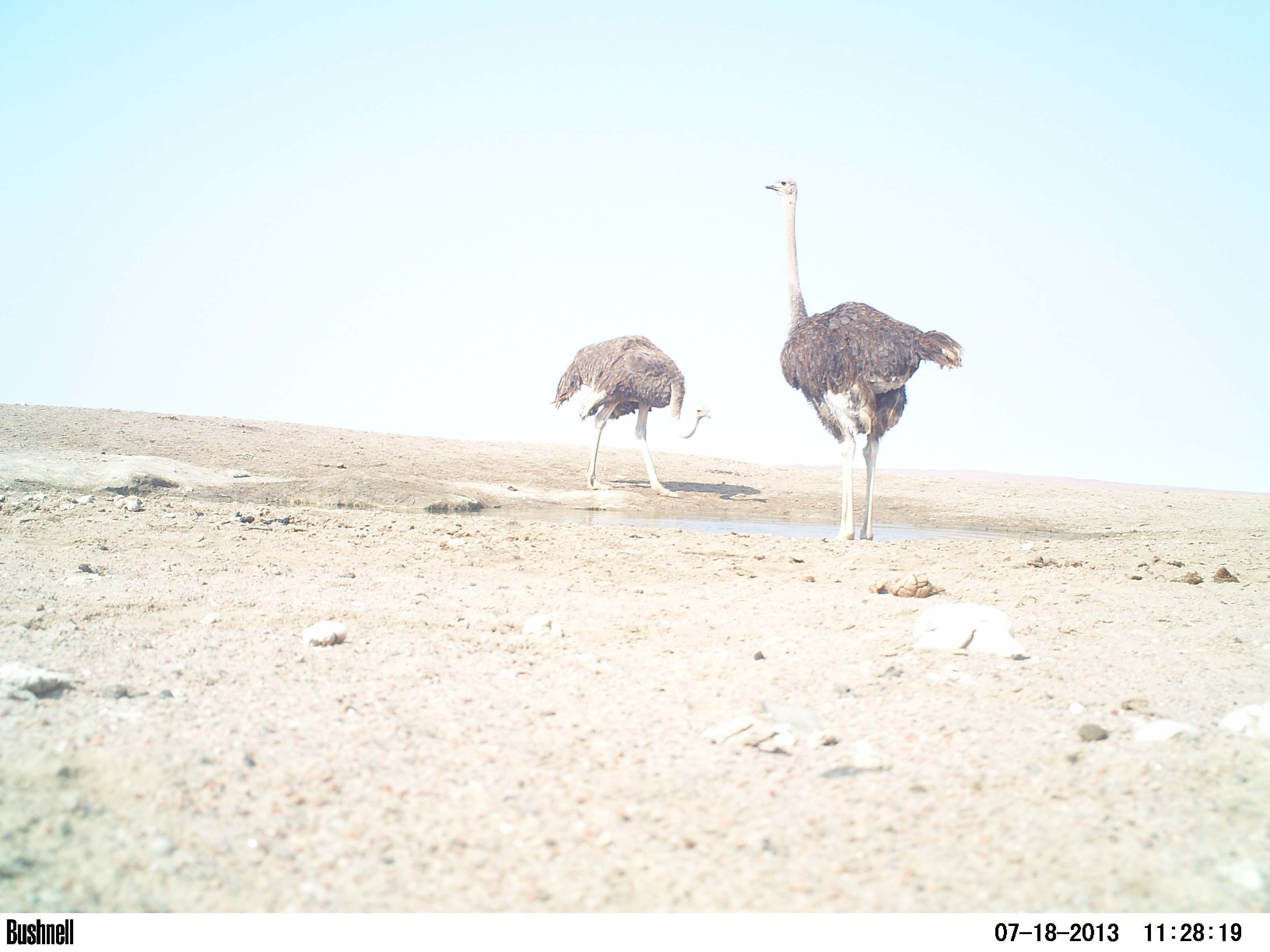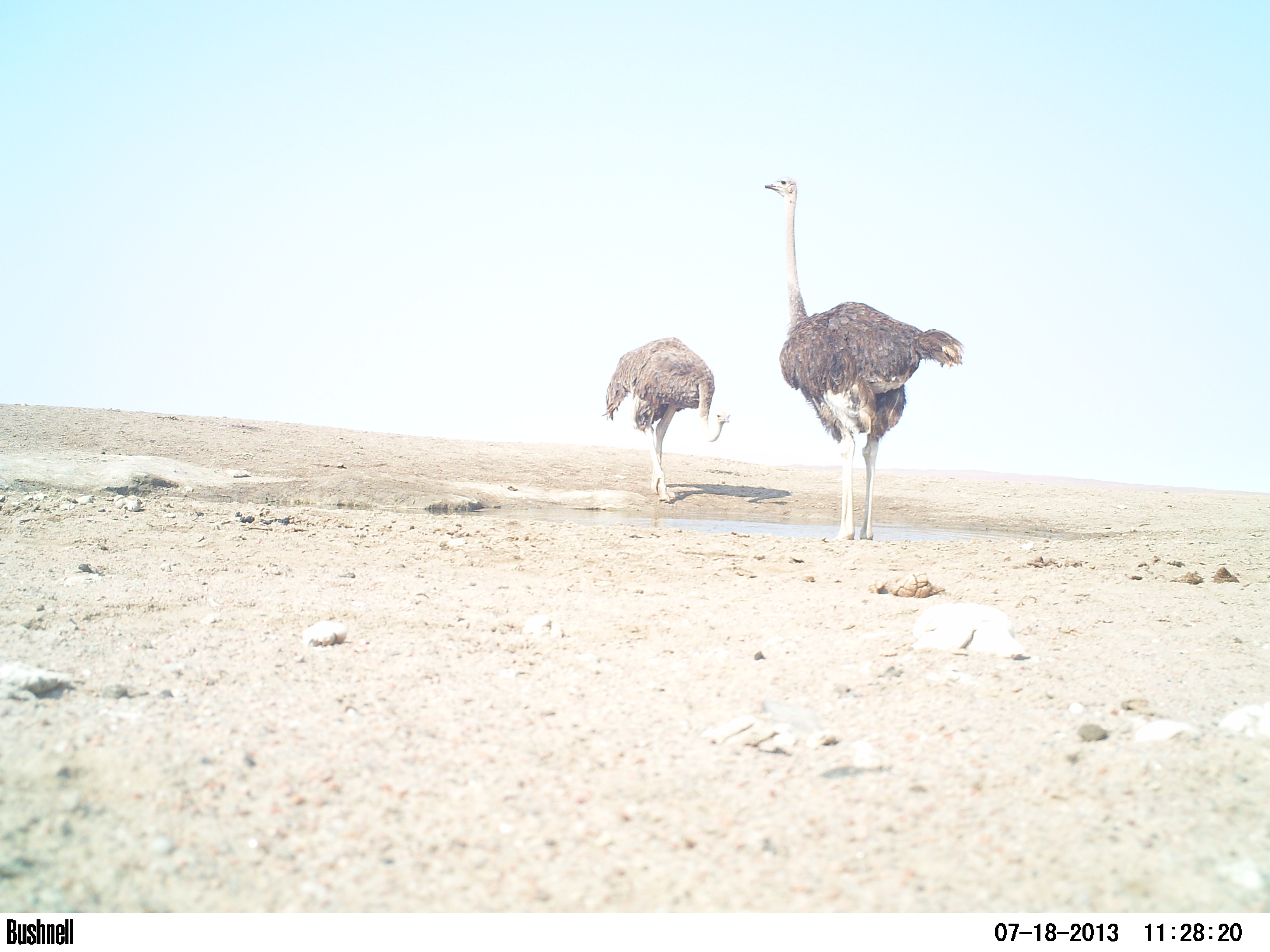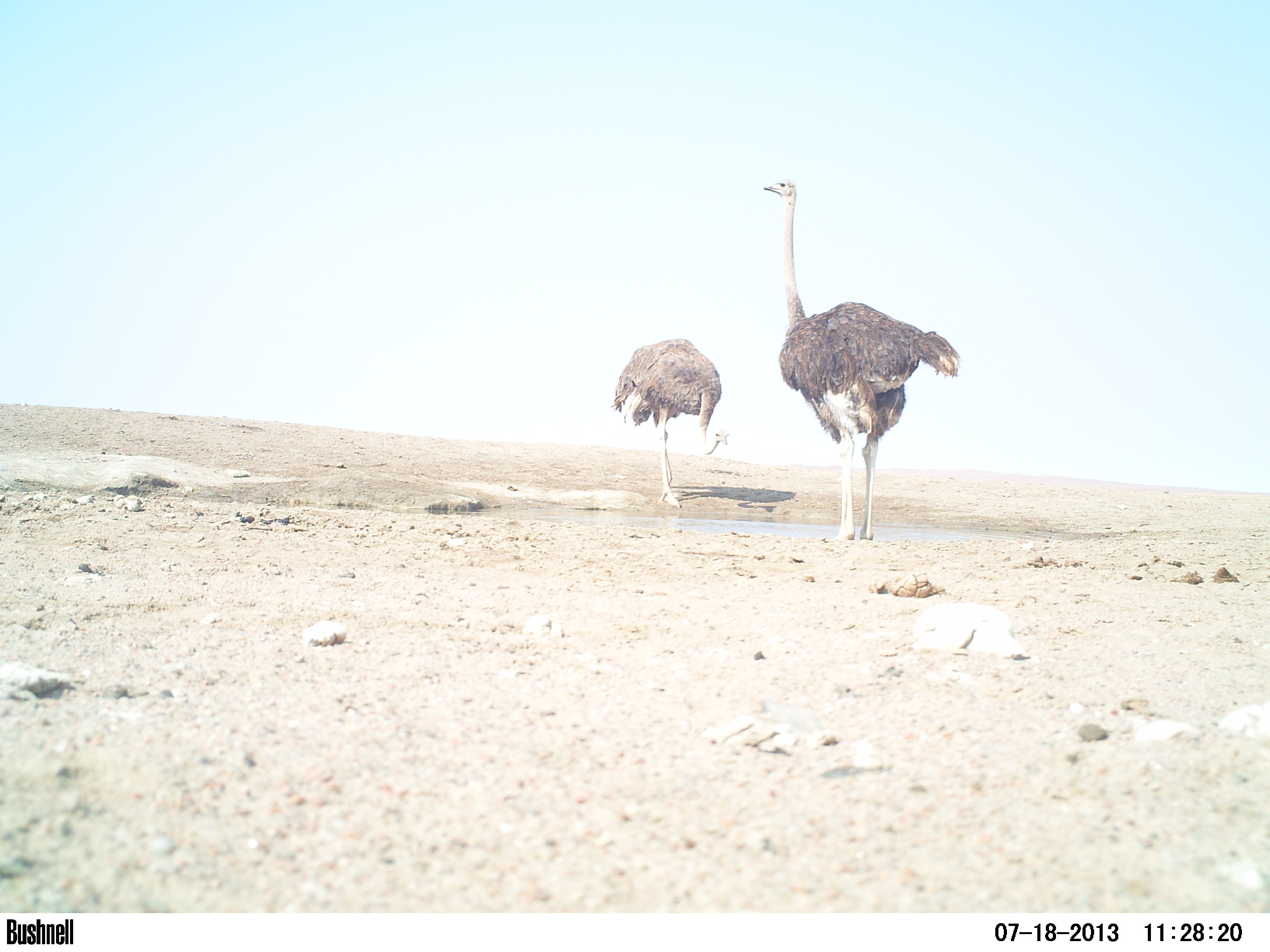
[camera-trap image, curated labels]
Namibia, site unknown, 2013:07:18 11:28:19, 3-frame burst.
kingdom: Animalia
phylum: Chordata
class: Aves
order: Struthioniformes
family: Struthionidae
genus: Struthio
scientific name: Struthio camelus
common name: common ostrich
Struthio camelus (common ostrich).